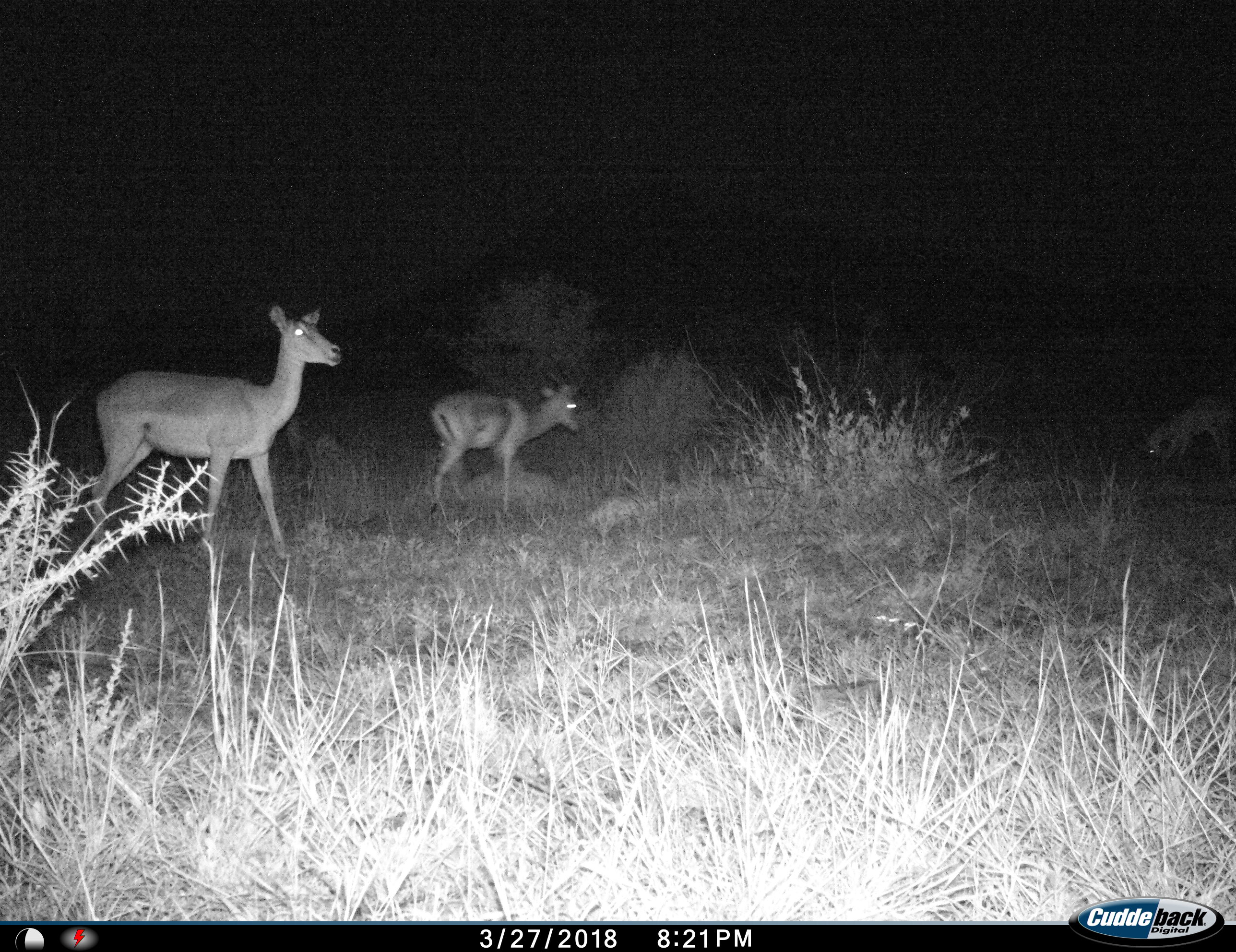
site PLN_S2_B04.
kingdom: Animalia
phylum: Chordata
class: Mammalia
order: Artiodactyla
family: Bovidae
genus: Aepyceros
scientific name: Aepyceros melampus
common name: impala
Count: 3.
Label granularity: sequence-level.